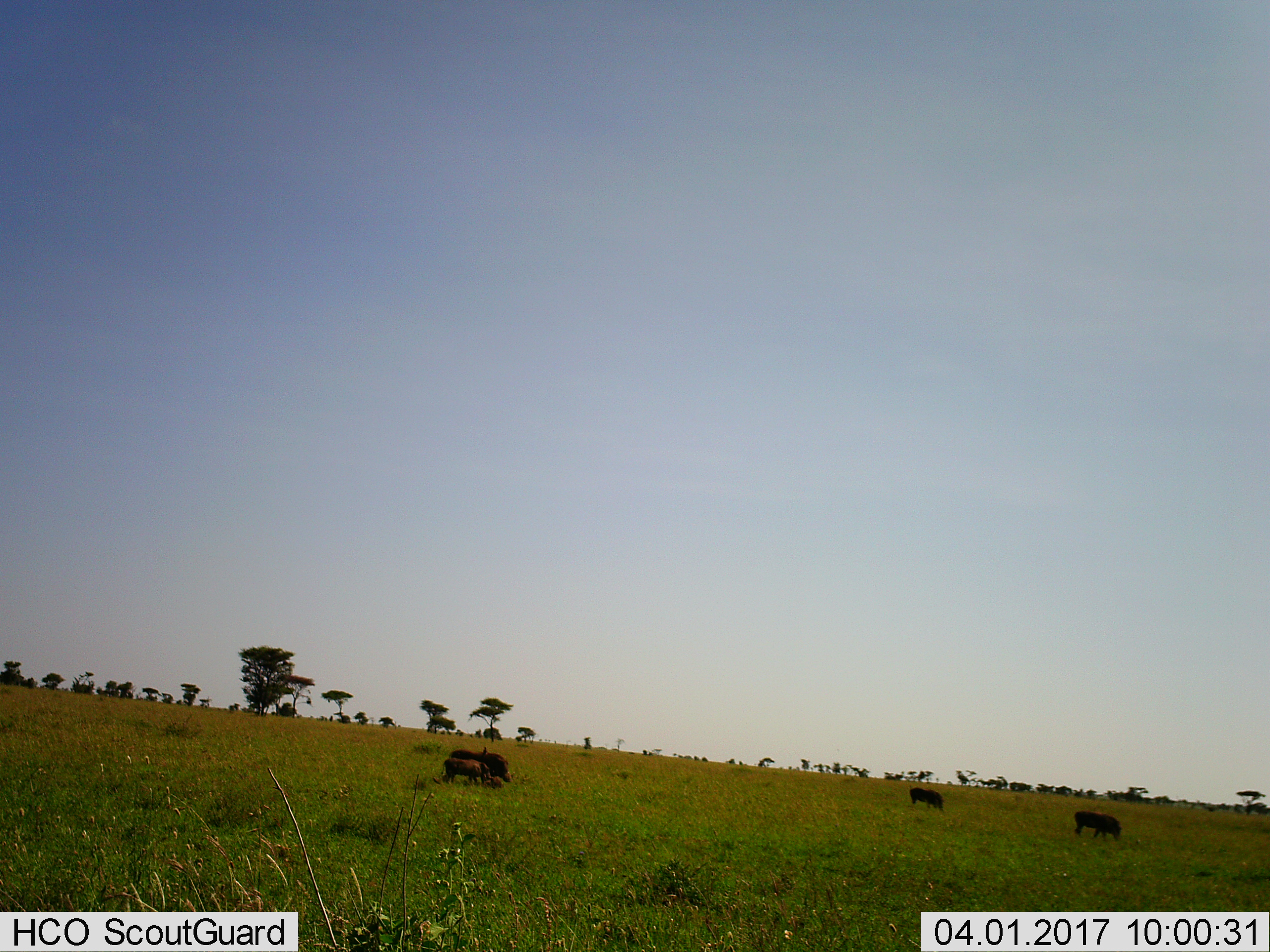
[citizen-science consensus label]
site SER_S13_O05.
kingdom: Animalia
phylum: Chordata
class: Mammalia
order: Artiodactyla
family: Suidae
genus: Phacochoerus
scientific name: Phacochoerus africanus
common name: warthog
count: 4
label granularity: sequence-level